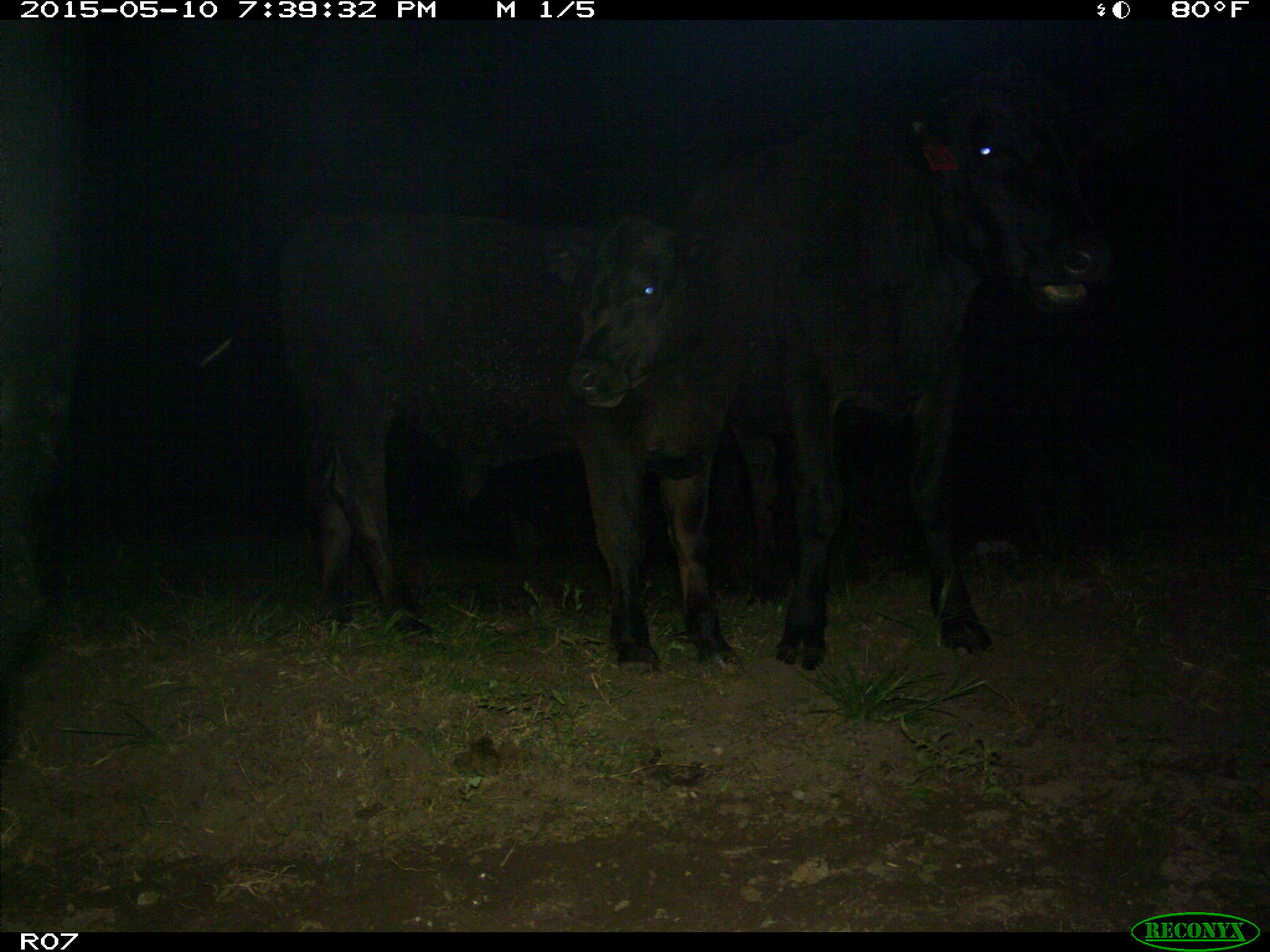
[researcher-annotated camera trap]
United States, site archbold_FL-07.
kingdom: Animalia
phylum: Chordata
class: Mammalia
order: Artiodactyla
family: Bovidae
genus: Bos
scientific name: Bos taurus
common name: domestic cow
Bos taurus (domestic cow).